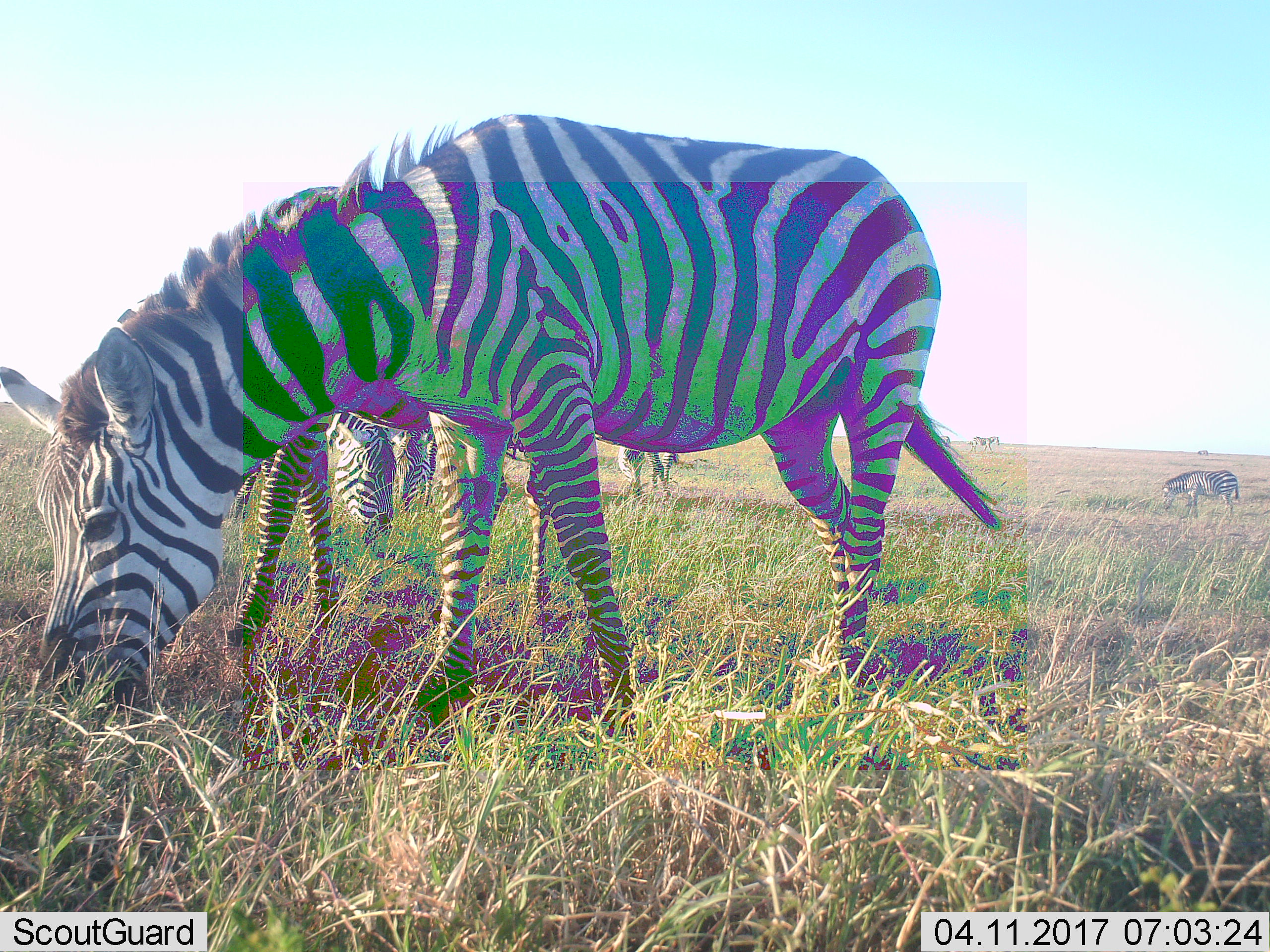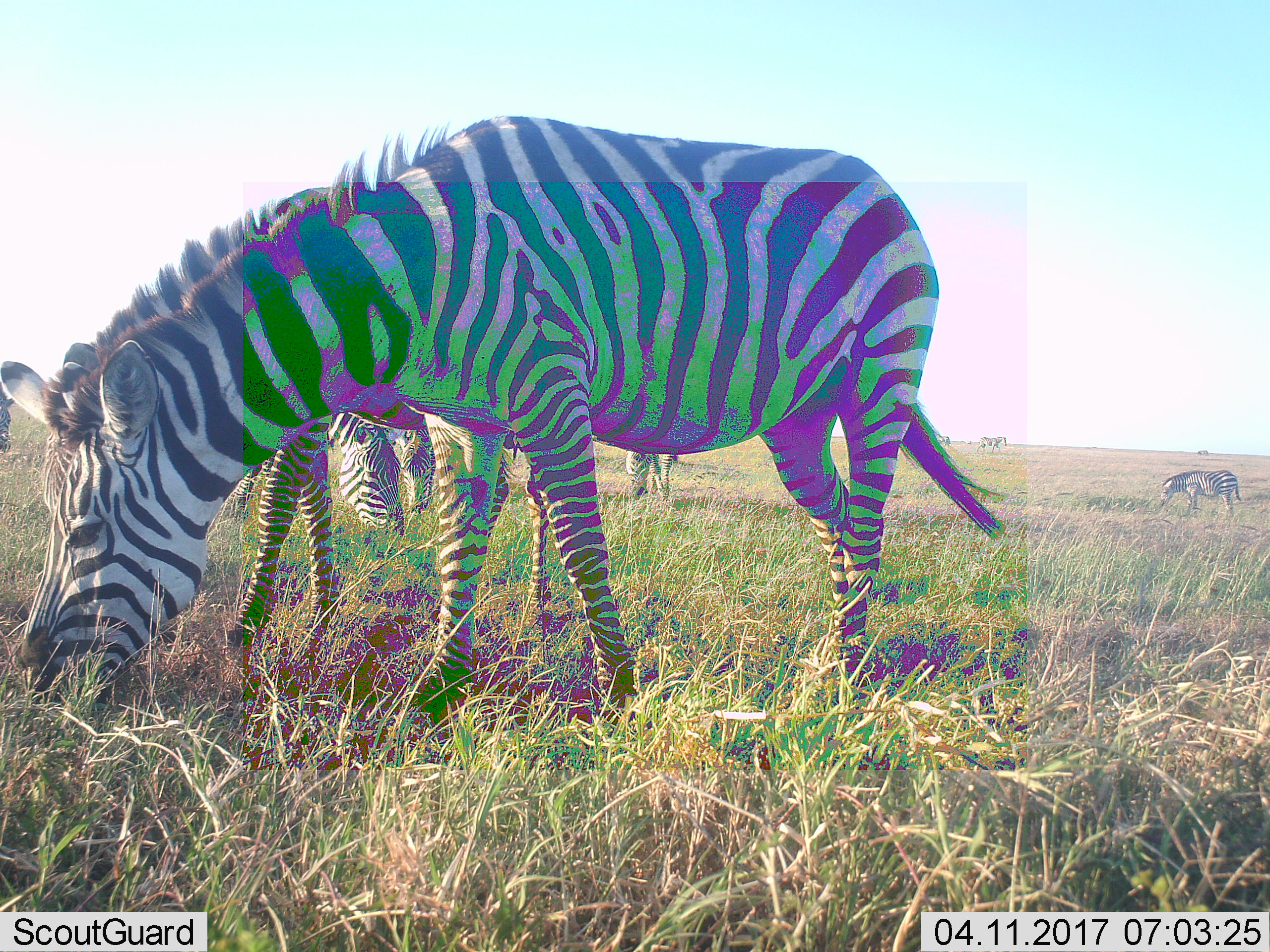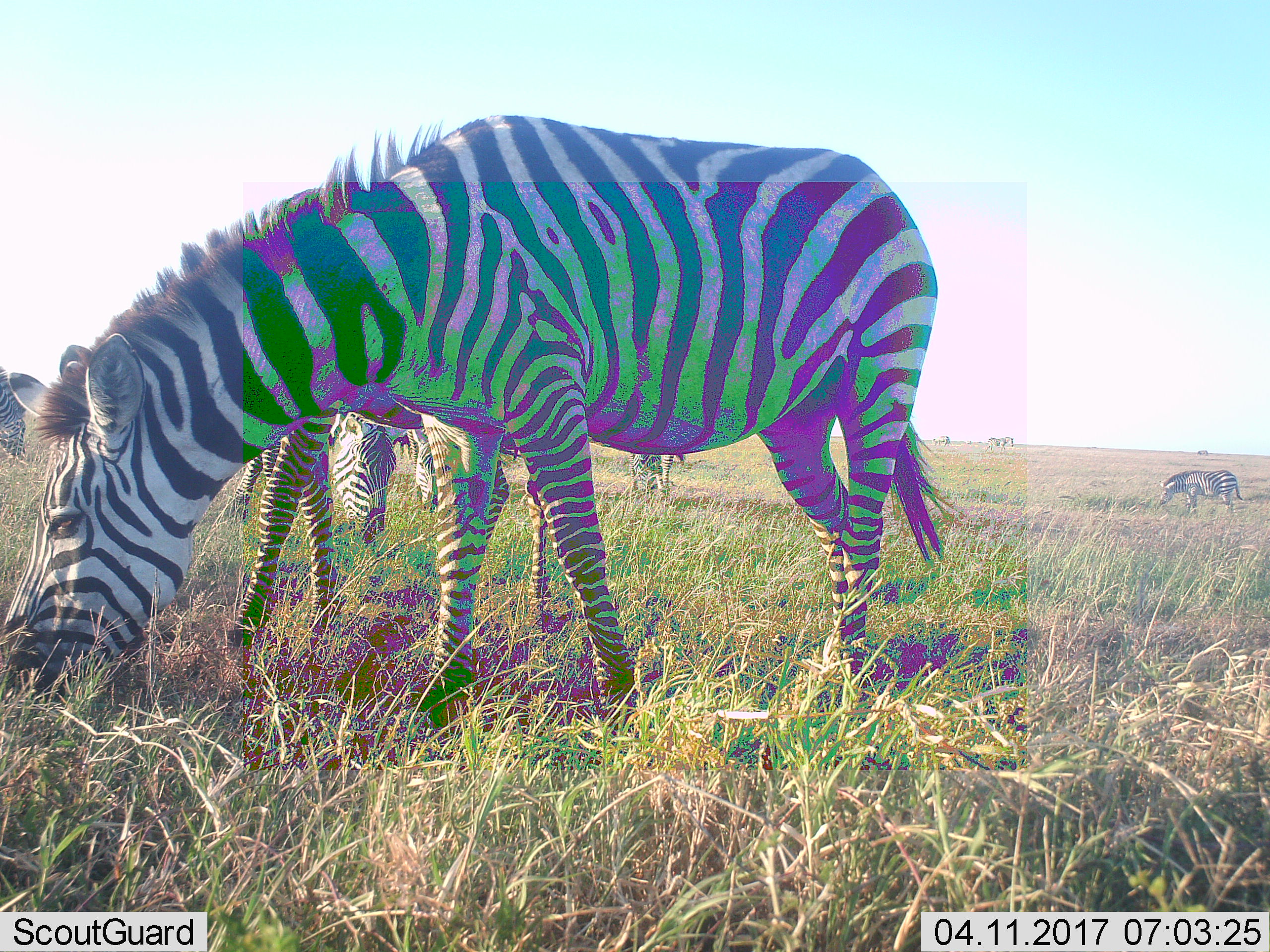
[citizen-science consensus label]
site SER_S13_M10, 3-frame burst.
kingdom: Animalia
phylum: Chordata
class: Mammalia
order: Perissodactyla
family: Equidae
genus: Equus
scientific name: Equus quagga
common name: plains zebra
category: zebraplains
Zebraplains (plains zebra) (Equus quagga), count 11-50. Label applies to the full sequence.